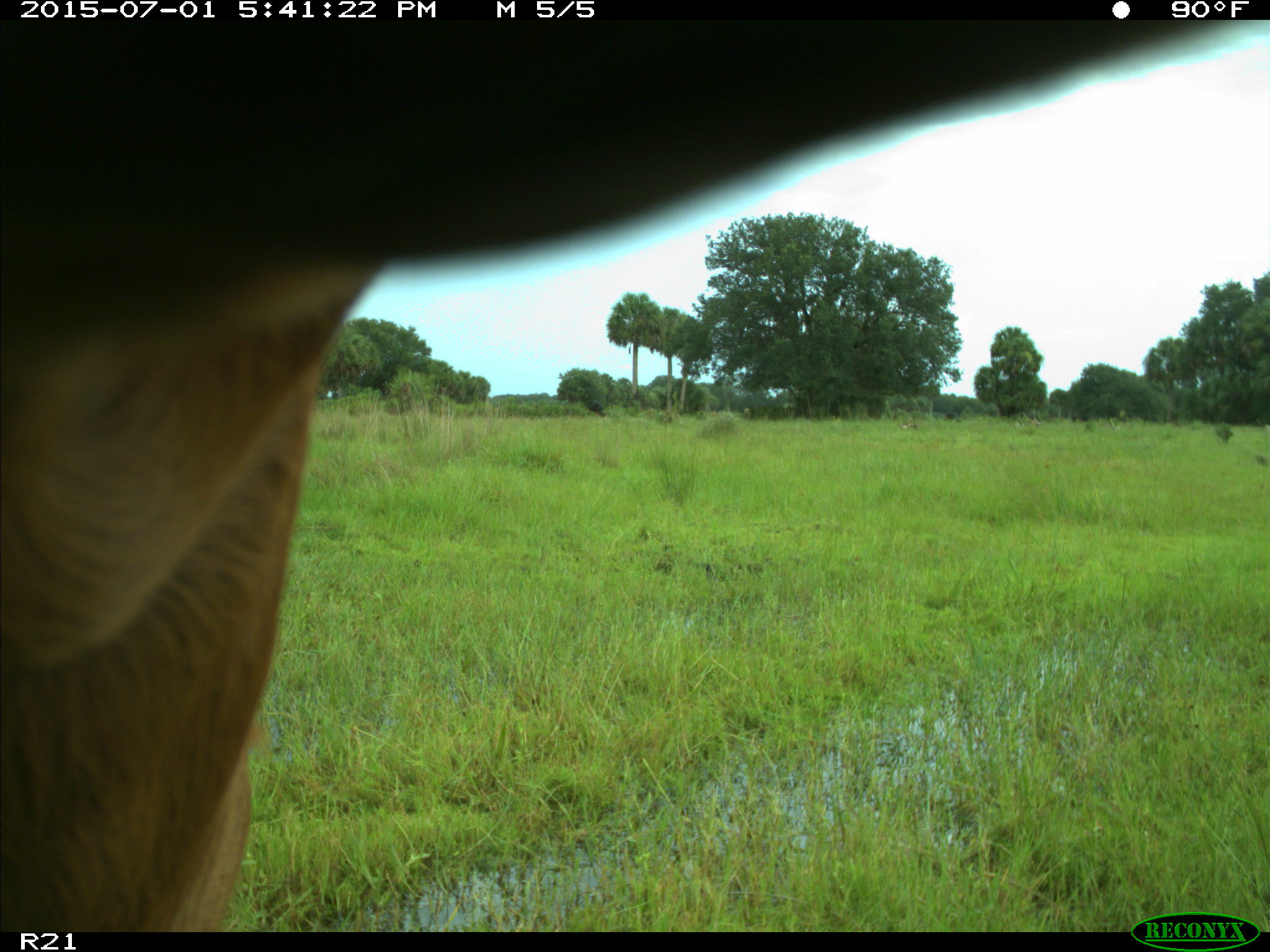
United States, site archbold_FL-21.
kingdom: Animalia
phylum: Chordata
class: Mammalia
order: Artiodactyla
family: Bovidae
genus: Bos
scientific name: Bos taurus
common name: domestic cow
Bos taurus (domestic cow).